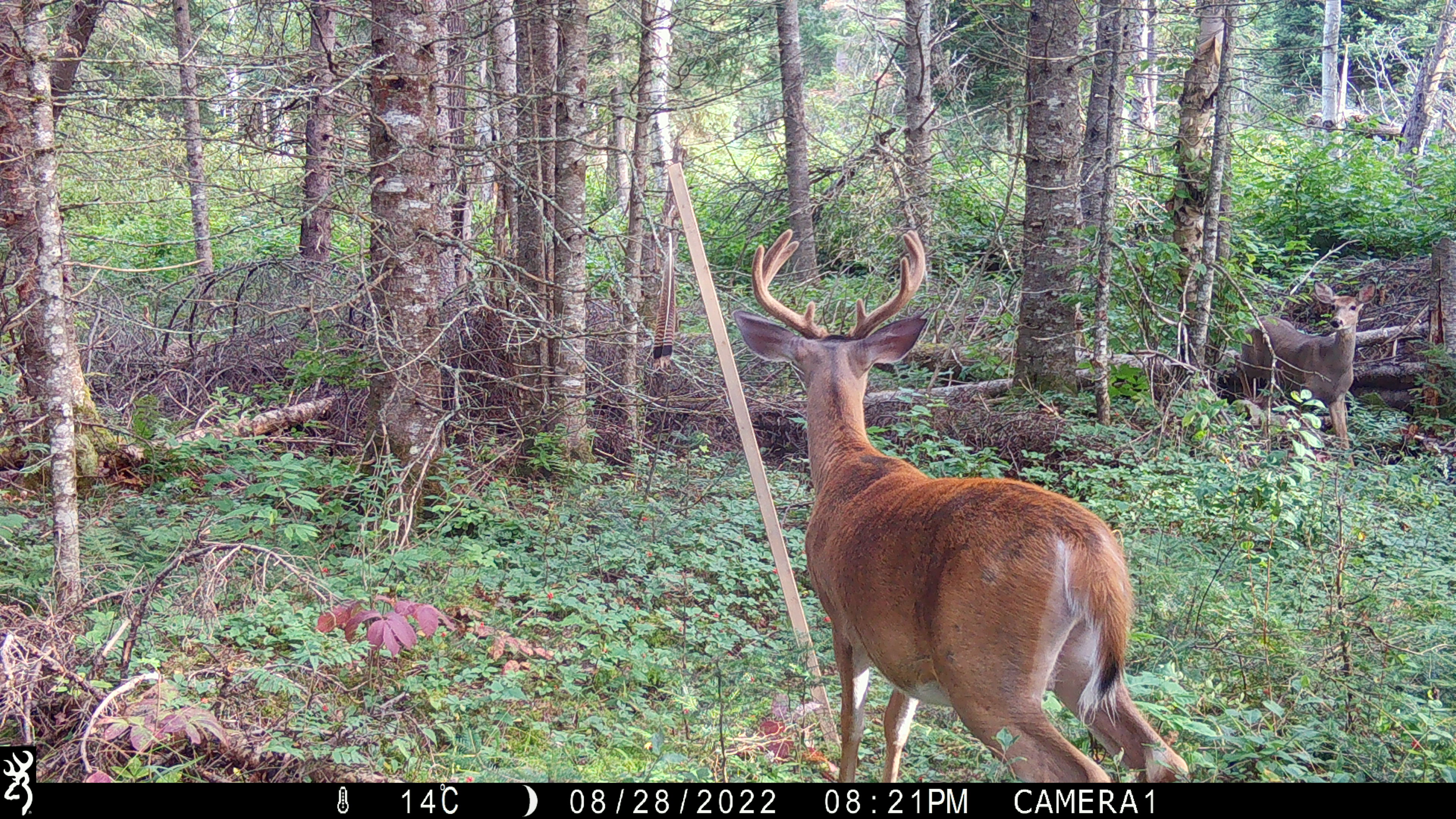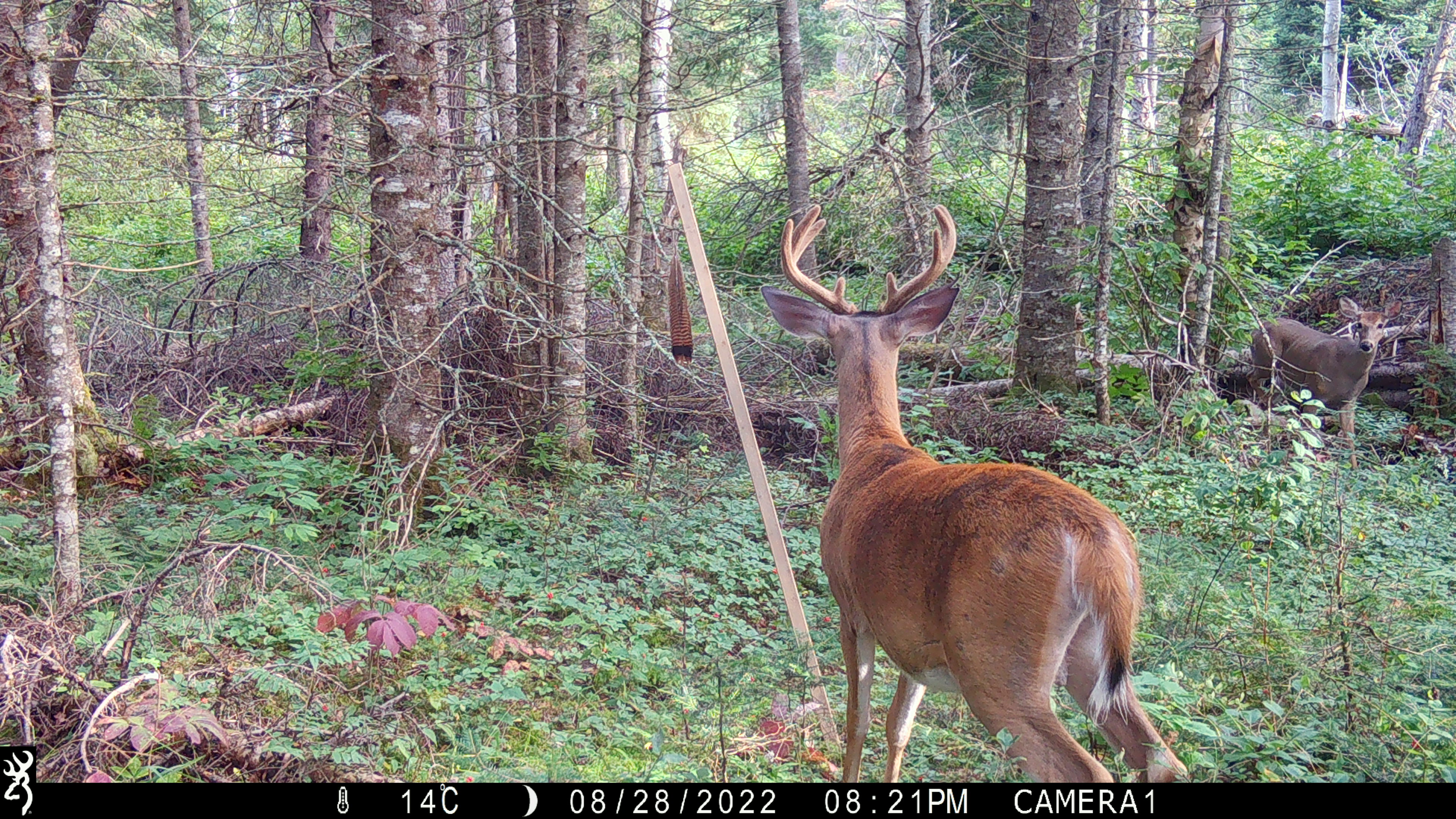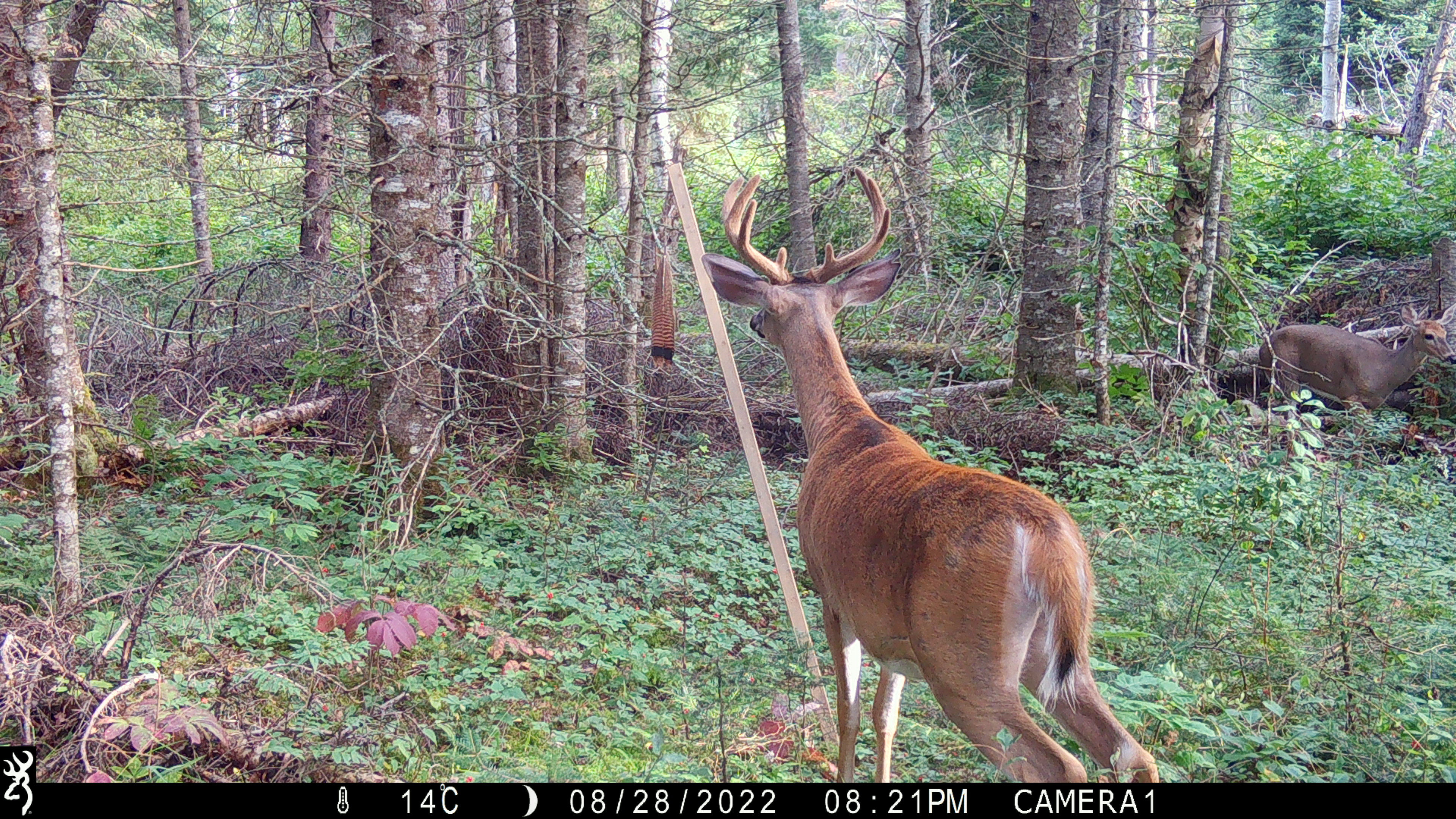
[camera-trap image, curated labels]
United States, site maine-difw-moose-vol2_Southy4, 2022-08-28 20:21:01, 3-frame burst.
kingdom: Animalia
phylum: Chordata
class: Mammalia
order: Artiodactyla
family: Cervidae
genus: Odocoileus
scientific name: Odocoileus virginianus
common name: white-tailed deer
White-tailed deer (Odocoileus virginianus).